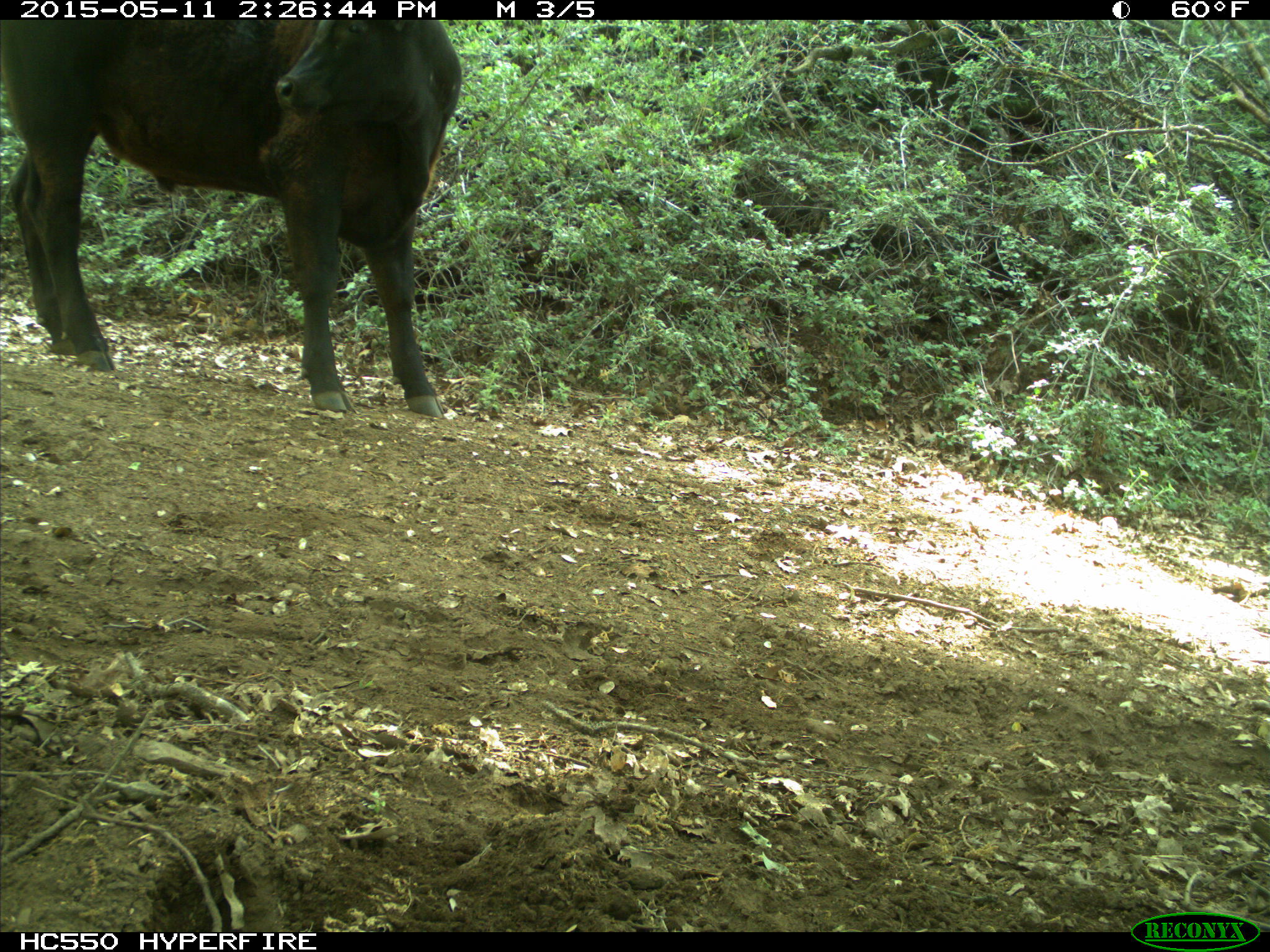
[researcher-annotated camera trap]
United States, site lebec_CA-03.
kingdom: Animalia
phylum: Chordata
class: Mammalia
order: Artiodactyla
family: Bovidae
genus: Bos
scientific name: Bos taurus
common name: domestic cow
Bos taurus (domestic cow).